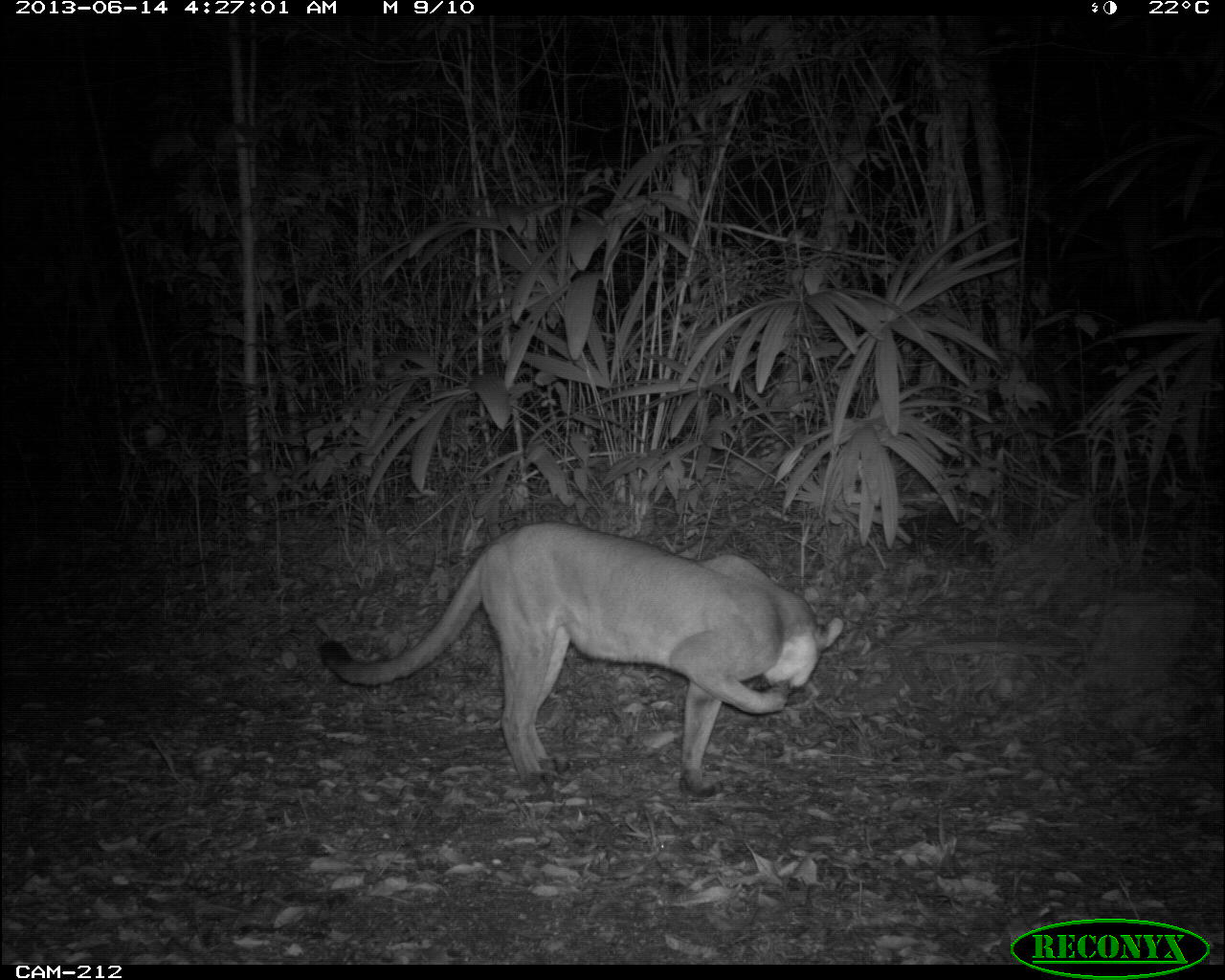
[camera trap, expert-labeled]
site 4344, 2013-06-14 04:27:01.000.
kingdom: Animalia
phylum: Chordata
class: Mammalia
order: Carnivora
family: Felidae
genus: Puma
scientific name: Puma concolor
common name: mountain lion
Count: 1.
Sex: female.